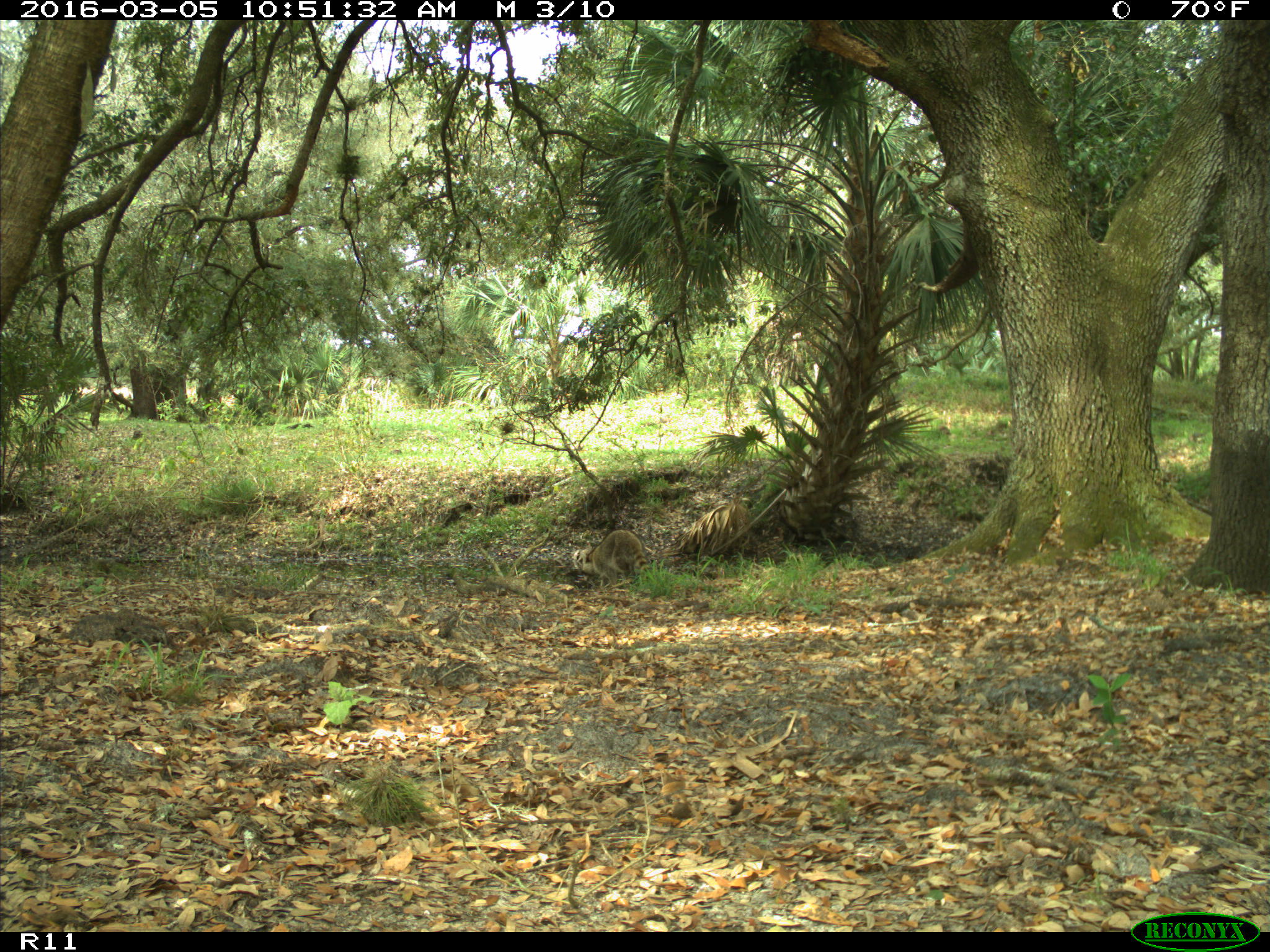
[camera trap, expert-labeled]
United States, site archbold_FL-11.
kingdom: Animalia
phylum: Chordata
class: Mammalia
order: Carnivora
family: Procyonidae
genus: Procyon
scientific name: Procyon lotor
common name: common raccoon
Procyon lotor (common raccoon).